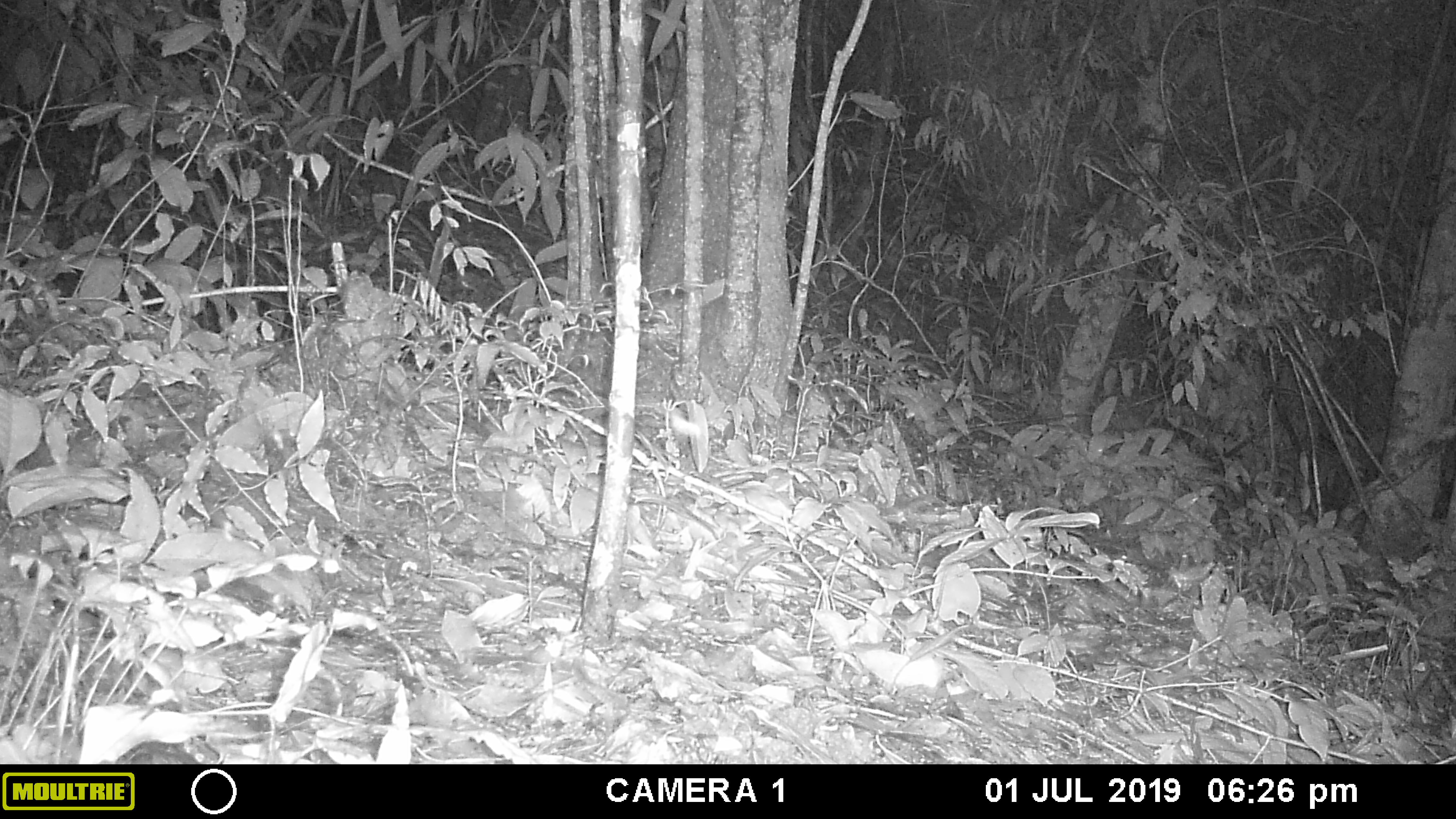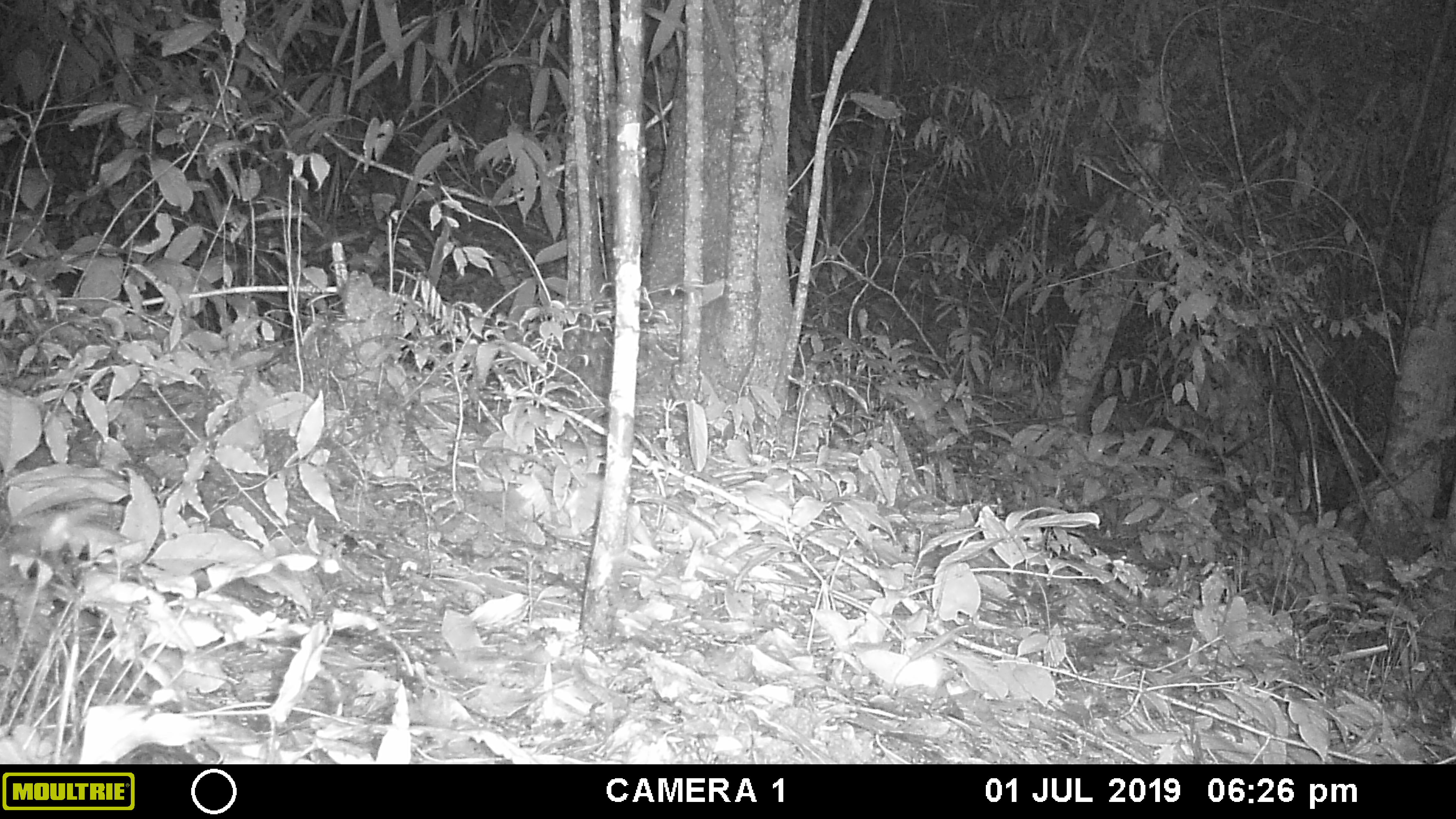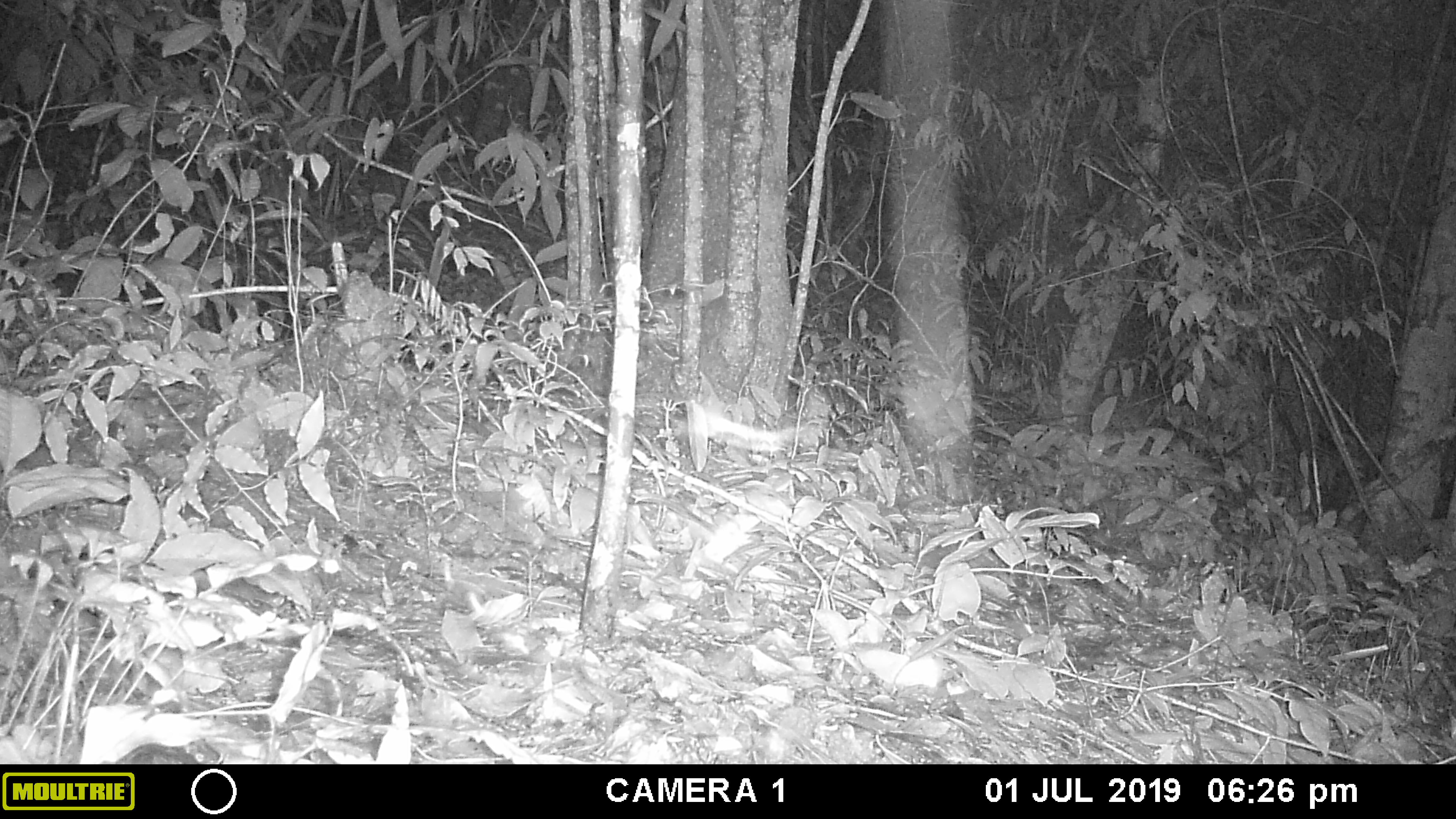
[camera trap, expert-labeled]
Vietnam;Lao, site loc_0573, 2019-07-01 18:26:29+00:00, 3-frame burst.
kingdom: Animalia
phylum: Arthropoda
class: Insecta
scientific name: Insecta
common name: insect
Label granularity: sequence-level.